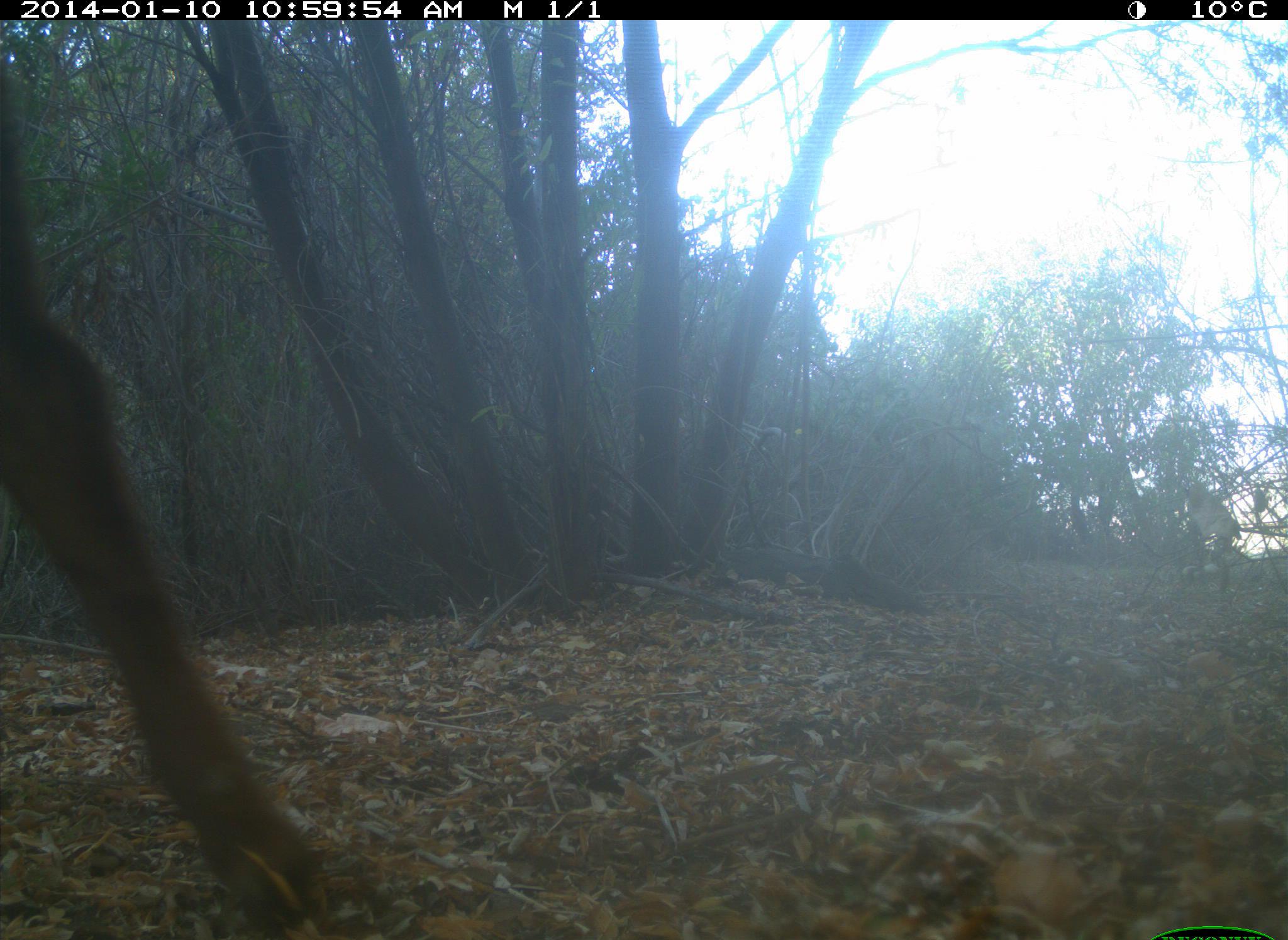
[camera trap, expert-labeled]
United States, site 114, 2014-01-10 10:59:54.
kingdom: Animalia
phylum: Chordata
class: Mammalia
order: Artiodactyla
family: Bovidae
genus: Bos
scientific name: Bos taurus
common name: cow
Cow (Bos taurus).